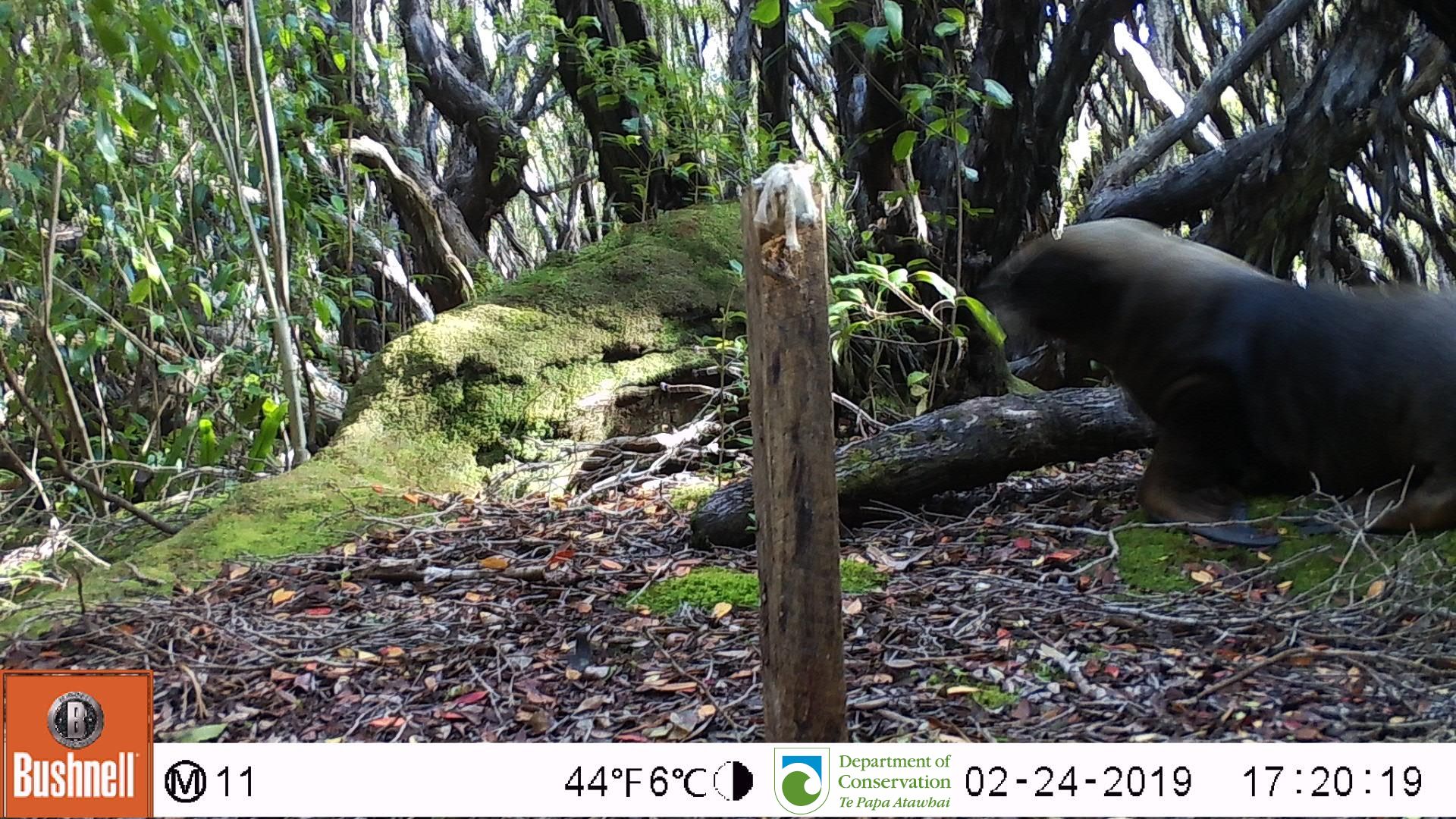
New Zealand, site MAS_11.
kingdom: Animalia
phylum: Chordata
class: Mammalia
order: Carnivora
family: Otariidae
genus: Phocarctos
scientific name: Phocarctos hookeri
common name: new zealand sea lion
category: sealion